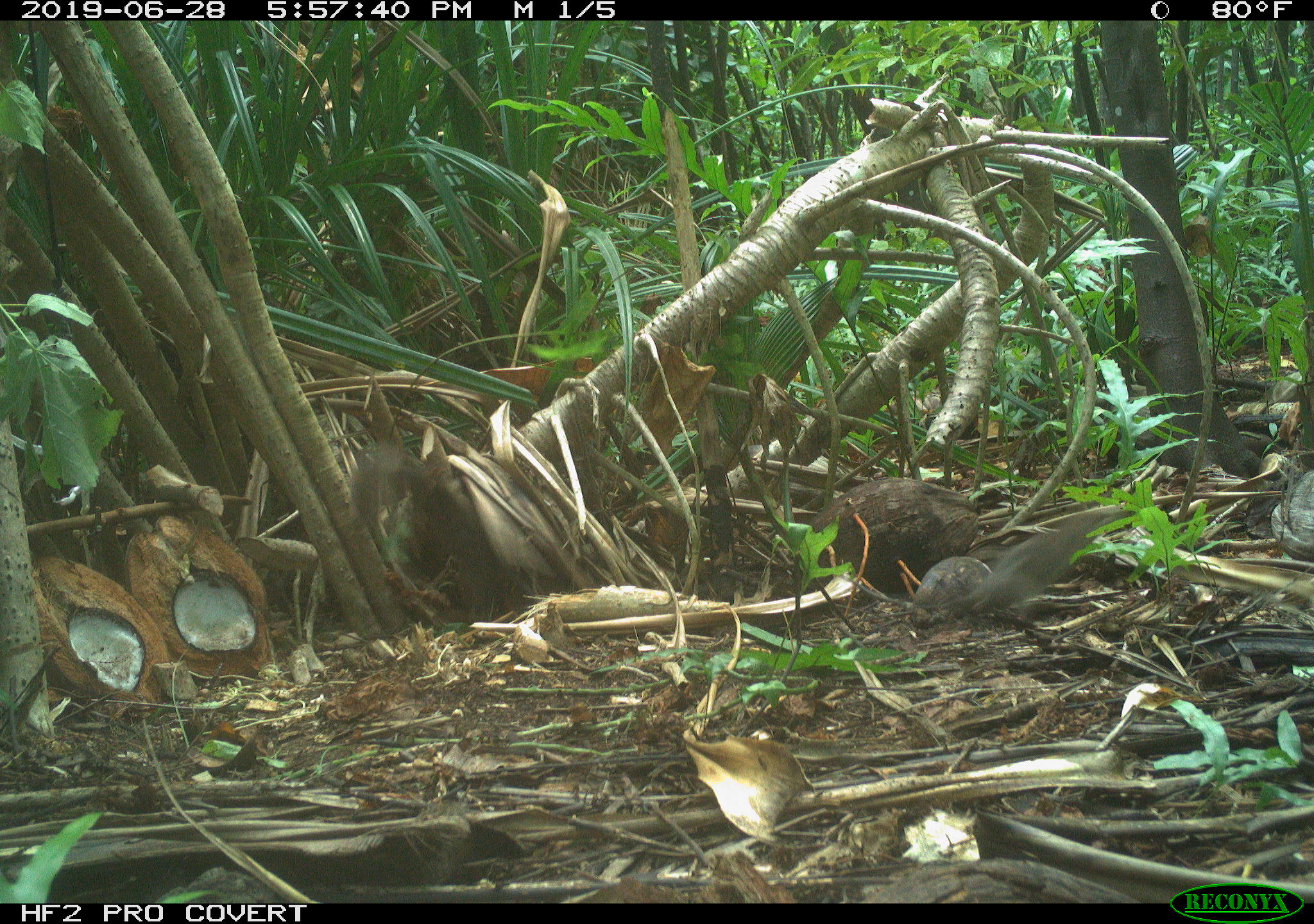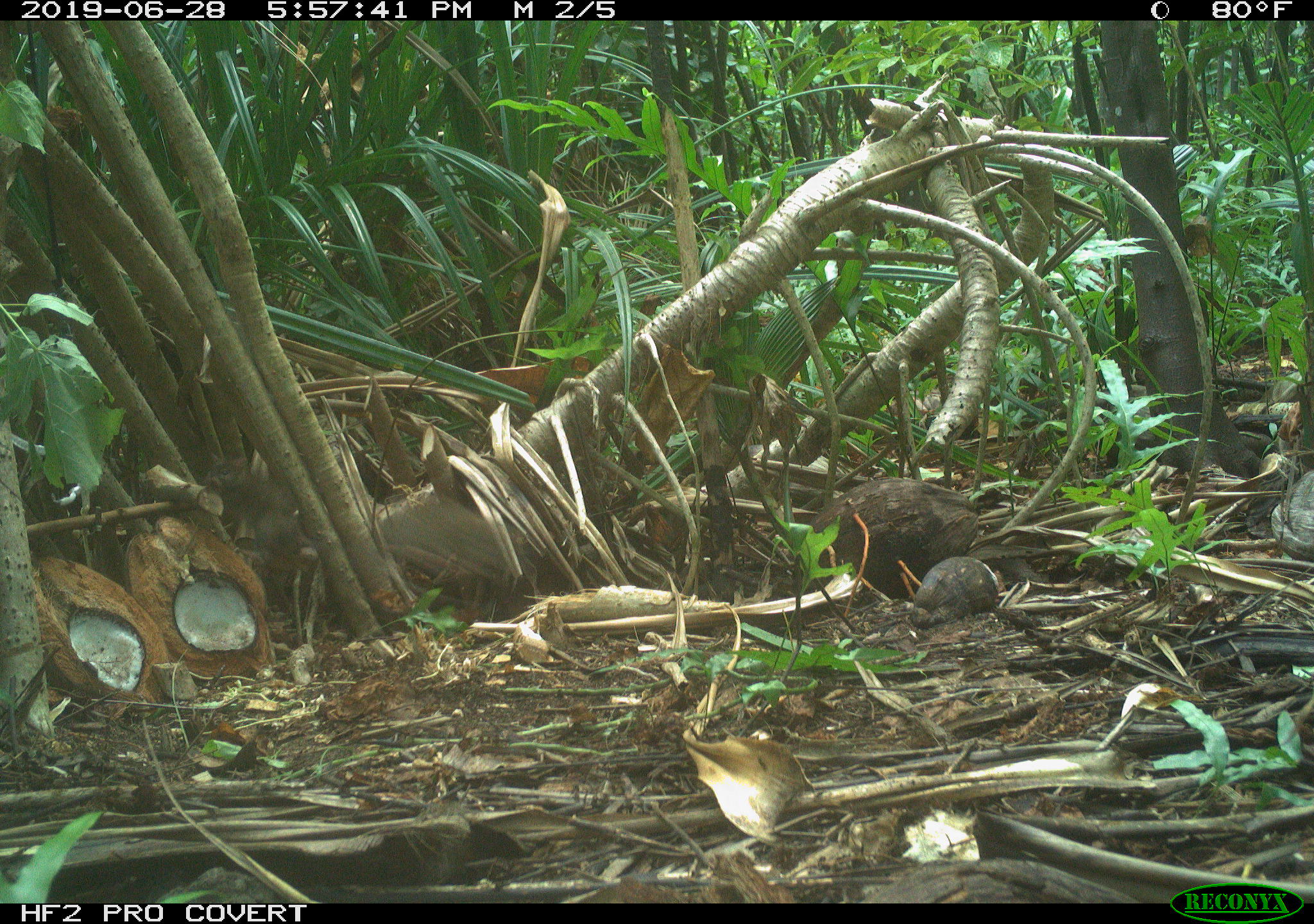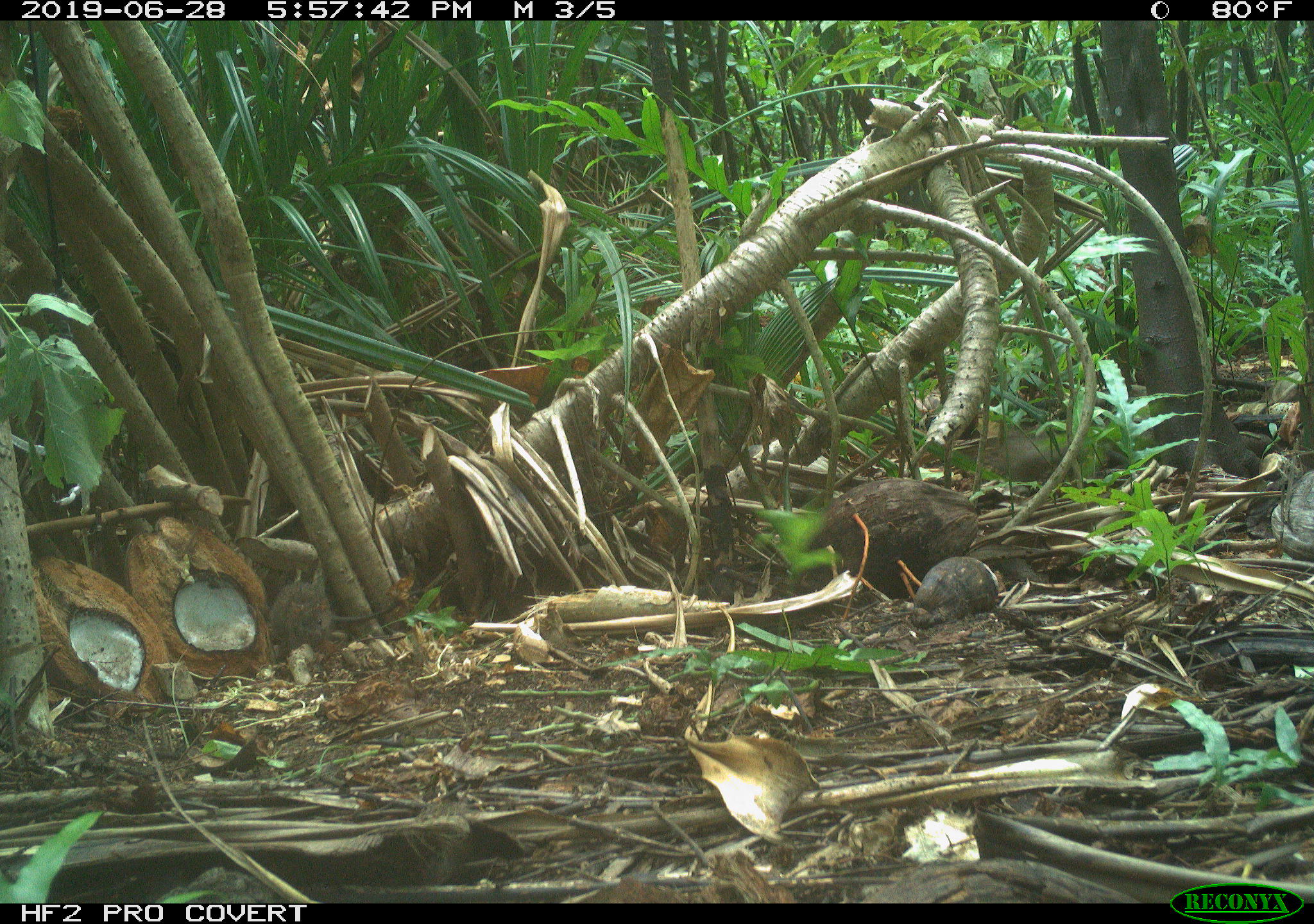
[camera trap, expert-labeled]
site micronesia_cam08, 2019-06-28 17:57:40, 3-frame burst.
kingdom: Animalia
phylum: Chordata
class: Mammalia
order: Rodentia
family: Muridae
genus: Rattus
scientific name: Rattus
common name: rat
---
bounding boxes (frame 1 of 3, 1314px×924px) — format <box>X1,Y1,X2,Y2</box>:
rat: <box>894,501,1123,617</box>; <box>398,458,507,617</box>; <box>349,432,407,560</box>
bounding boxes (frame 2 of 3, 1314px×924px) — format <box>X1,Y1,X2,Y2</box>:
rat: <box>377,492,523,600</box>; <box>203,450,323,570</box>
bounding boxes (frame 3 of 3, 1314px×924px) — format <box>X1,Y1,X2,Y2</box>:
rat: <box>262,569,440,687</box>